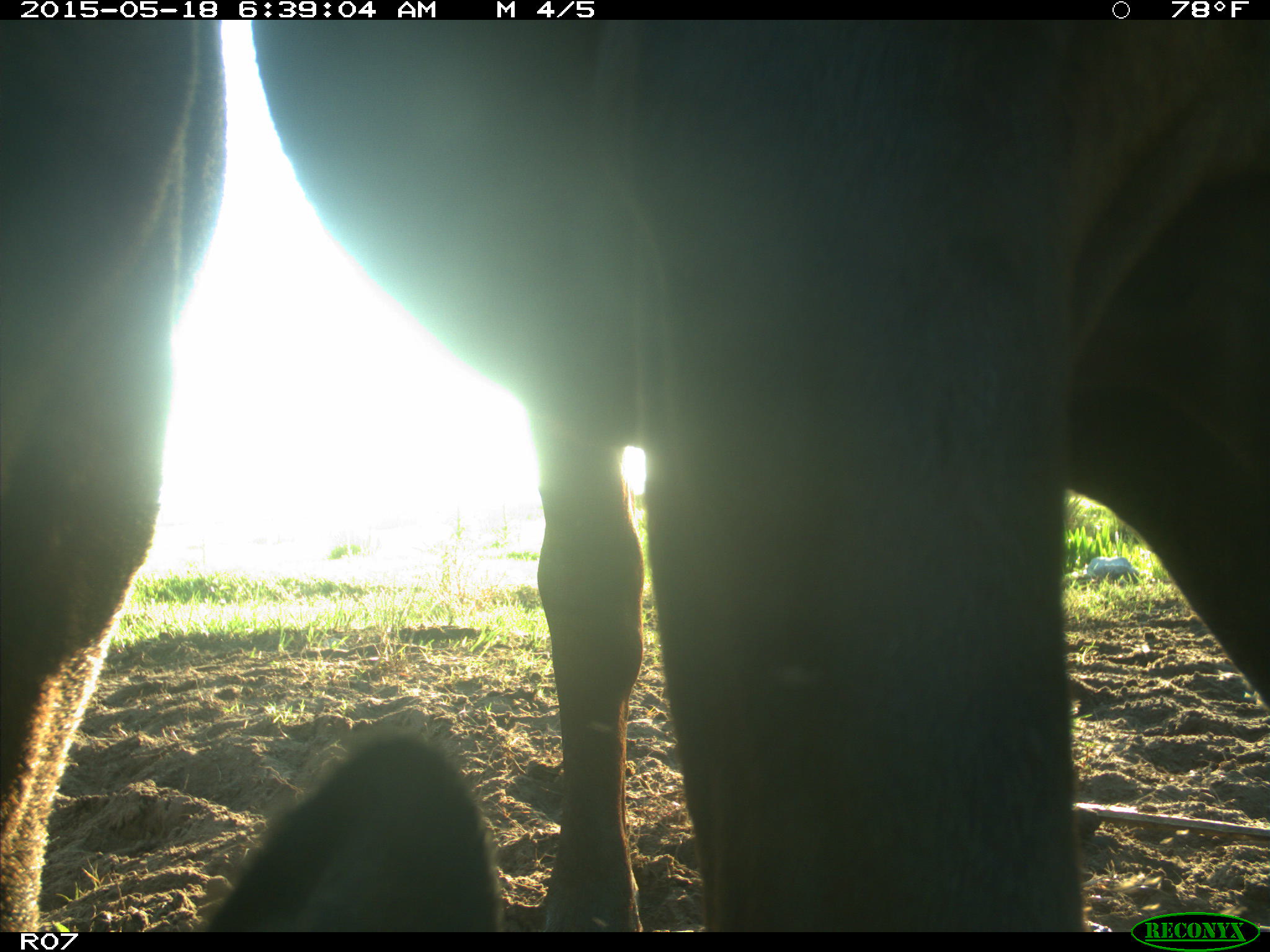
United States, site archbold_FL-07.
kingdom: Animalia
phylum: Chordata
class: Mammalia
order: Artiodactyla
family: Bovidae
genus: Bos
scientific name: Bos taurus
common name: domestic cow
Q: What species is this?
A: Bos taurus (domestic cow).